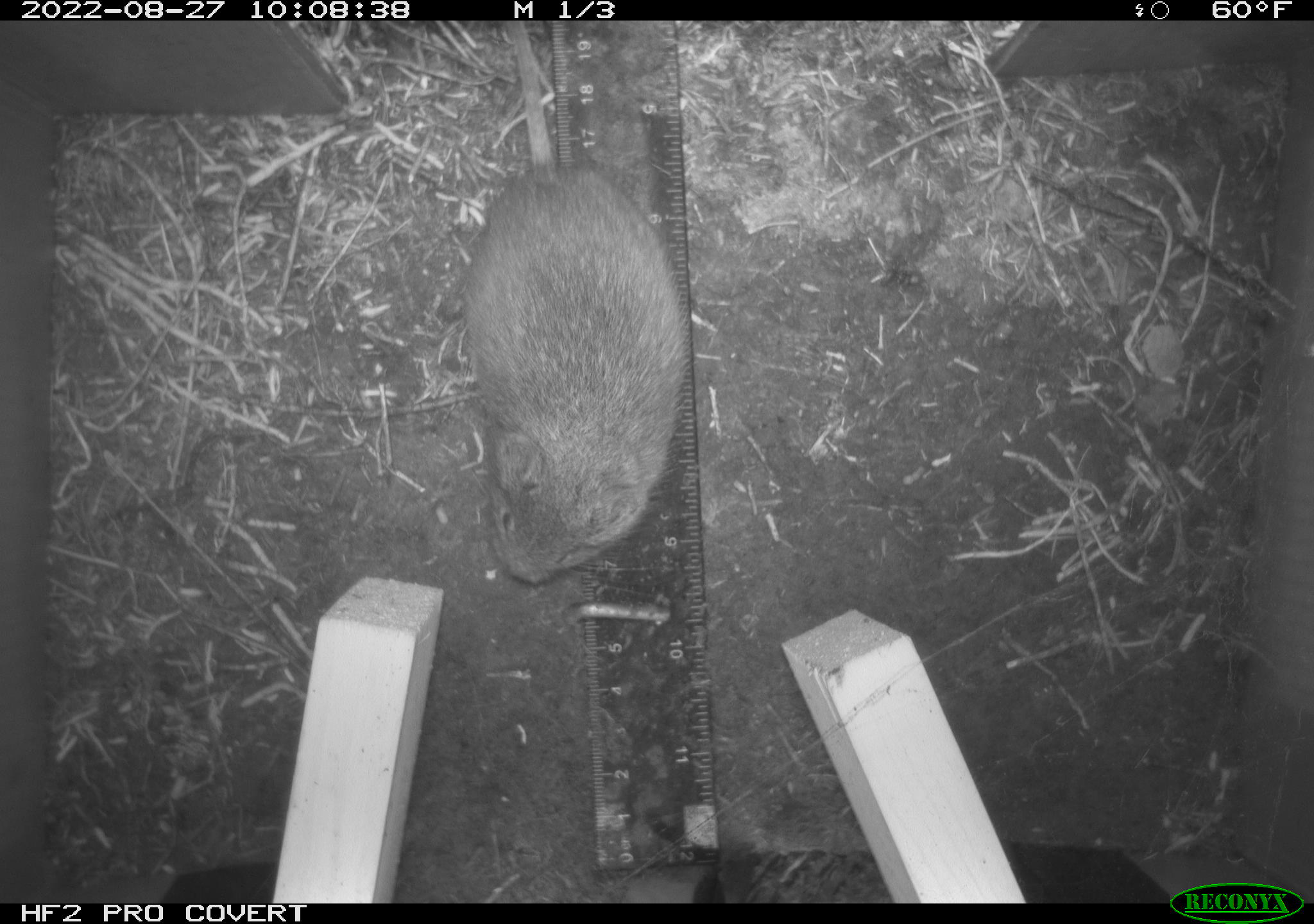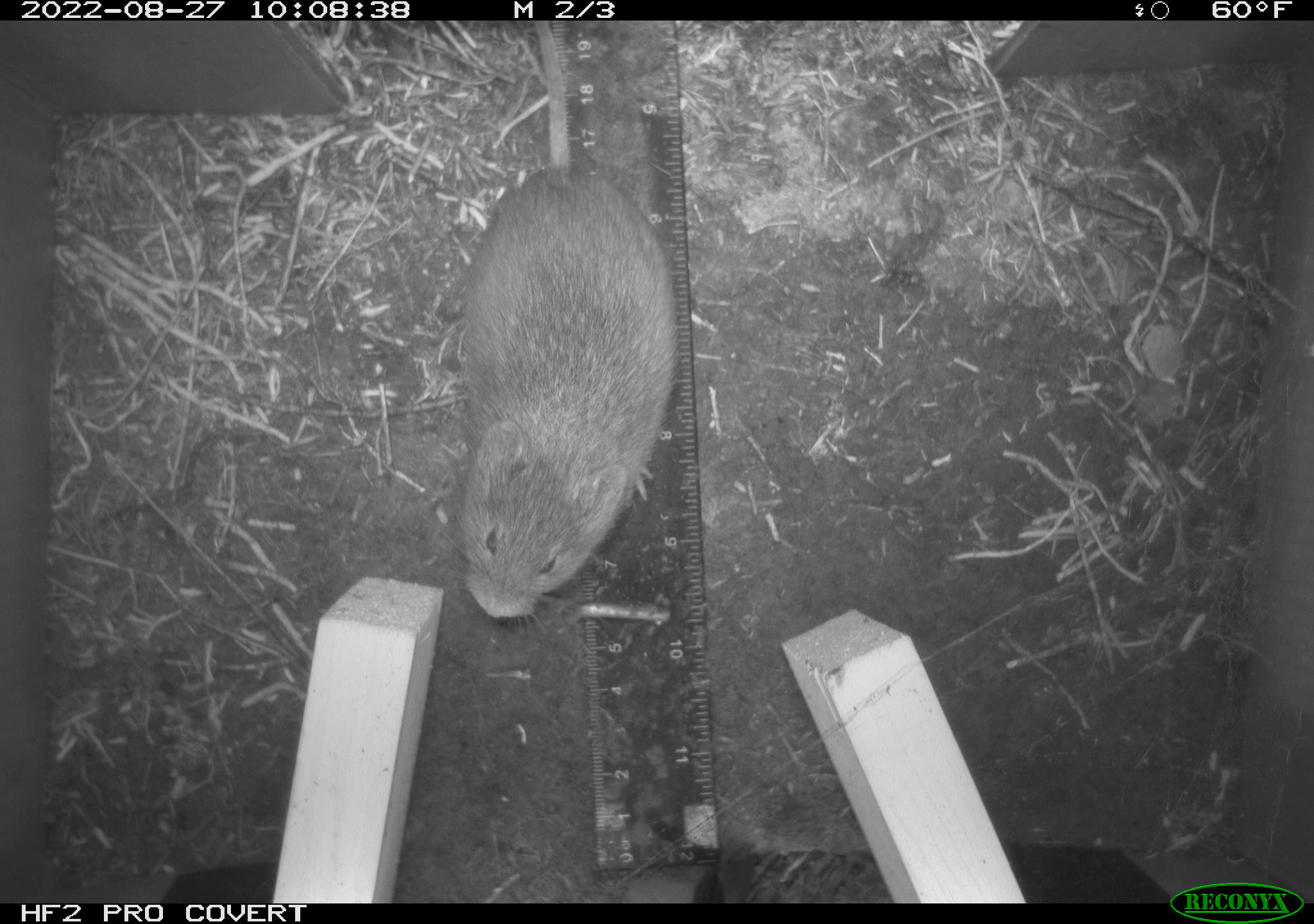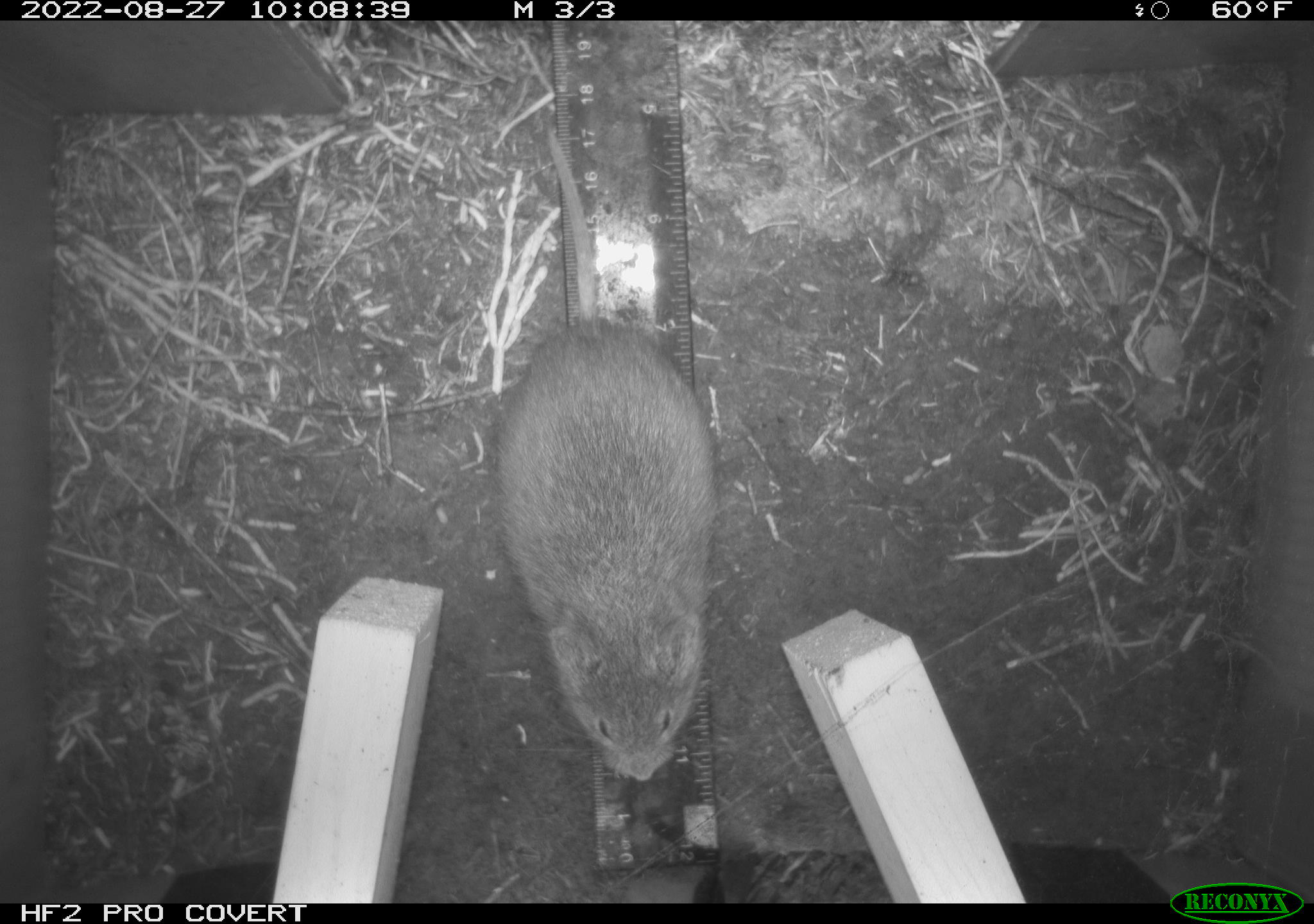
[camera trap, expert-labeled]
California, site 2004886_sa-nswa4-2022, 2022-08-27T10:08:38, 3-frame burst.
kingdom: Animalia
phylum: Chordata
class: Mammalia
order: Rodentia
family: Cricetidae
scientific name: Cricetidae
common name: hamsters, voles, lemmings, and allies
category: cricetidae family